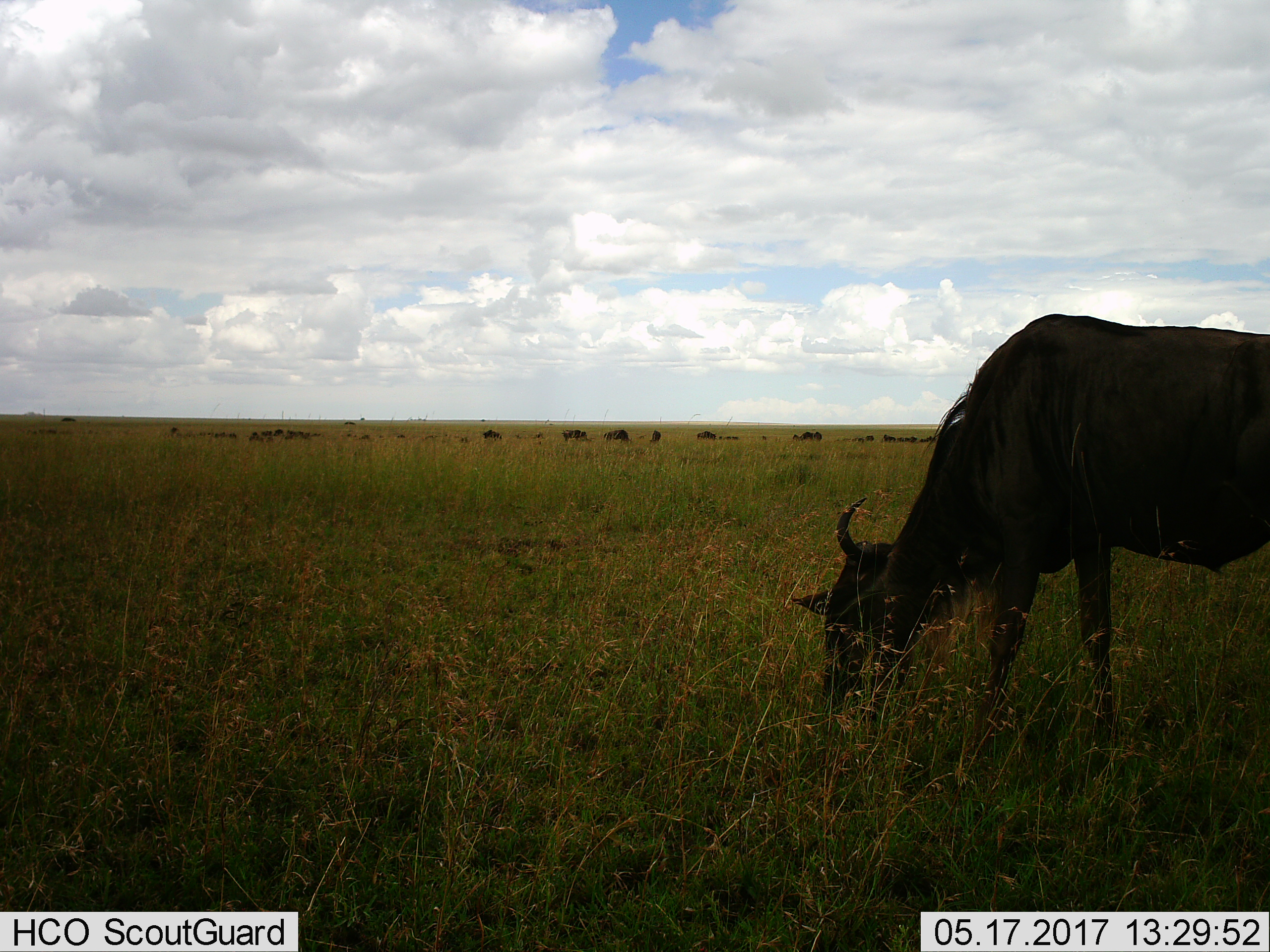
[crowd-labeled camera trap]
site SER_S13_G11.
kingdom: Animalia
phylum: Chordata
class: Mammalia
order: Artiodactyla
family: Bovidae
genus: Connochaetes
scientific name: Connochaetes taurinus taurinus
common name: blue wildebeest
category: wildebeestblue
Wildebeestblue (blue wildebeest) (Connochaetes taurinus taurinus), count 11-50. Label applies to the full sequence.